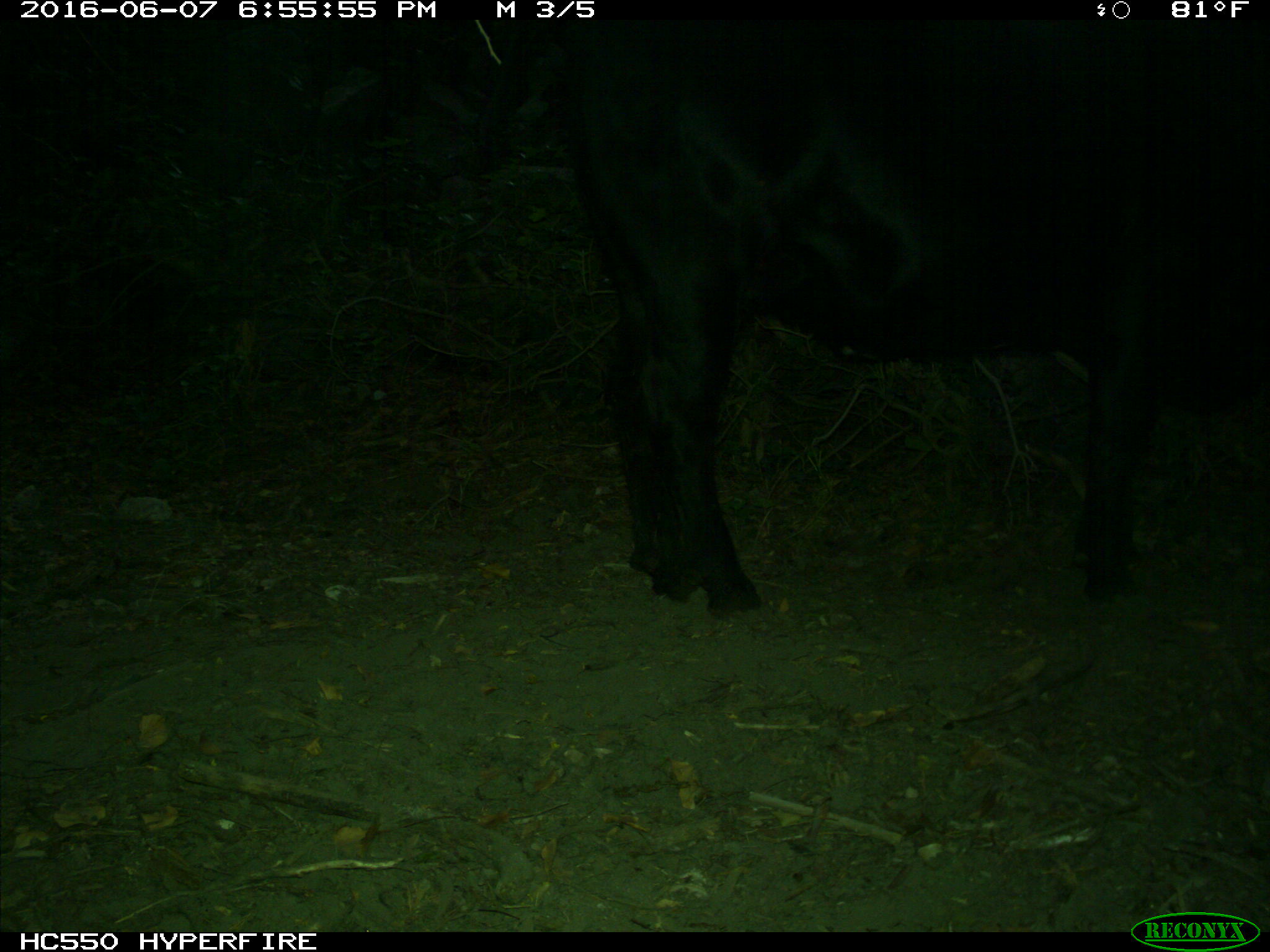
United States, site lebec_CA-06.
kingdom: Animalia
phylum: Chordata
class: Mammalia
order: Artiodactyla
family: Bovidae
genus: Bos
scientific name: Bos taurus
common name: domestic cow